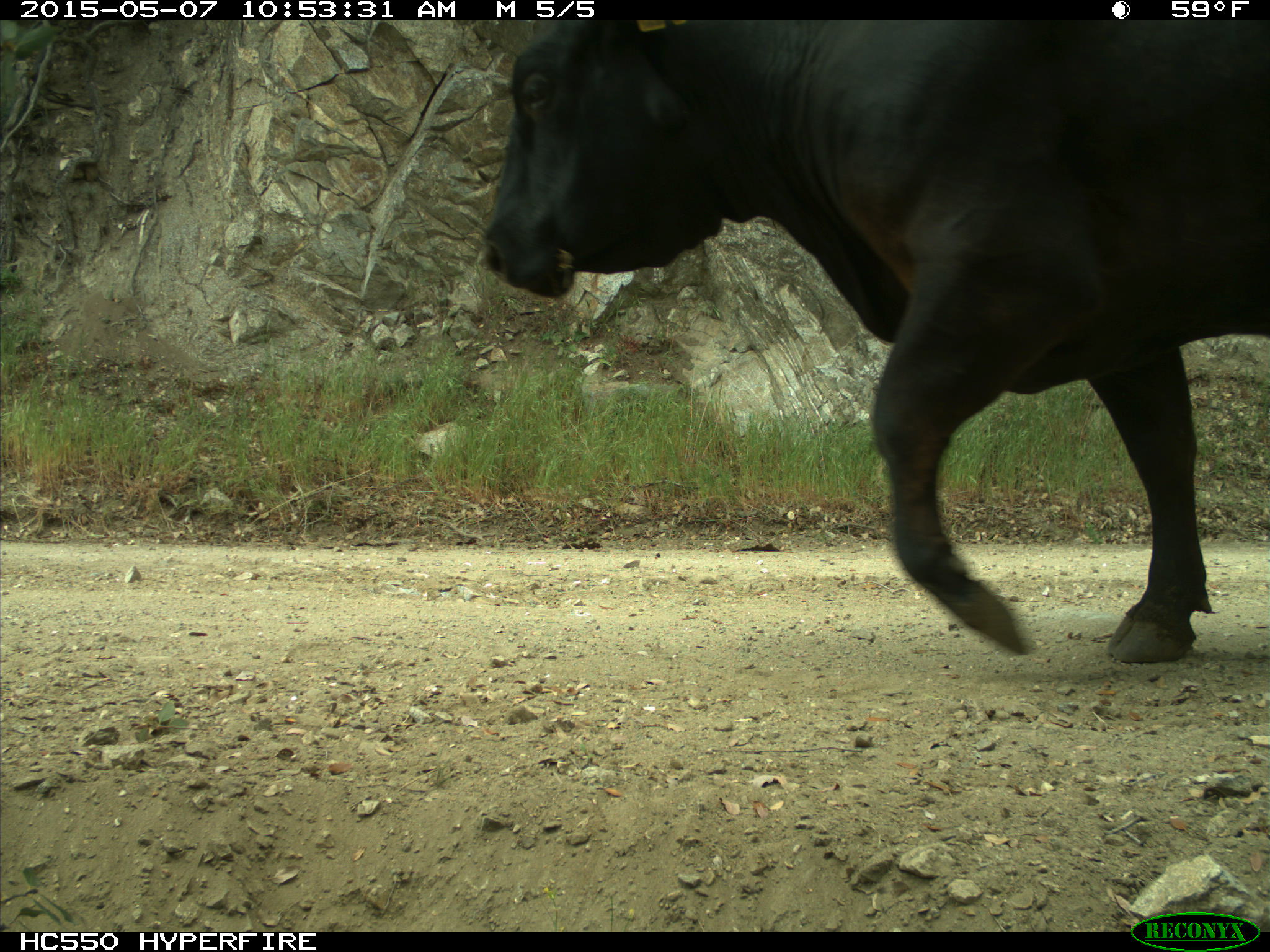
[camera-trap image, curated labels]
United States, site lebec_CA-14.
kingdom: Animalia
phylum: Chordata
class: Mammalia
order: Artiodactyla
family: Bovidae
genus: Bos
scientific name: Bos taurus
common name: domestic cow